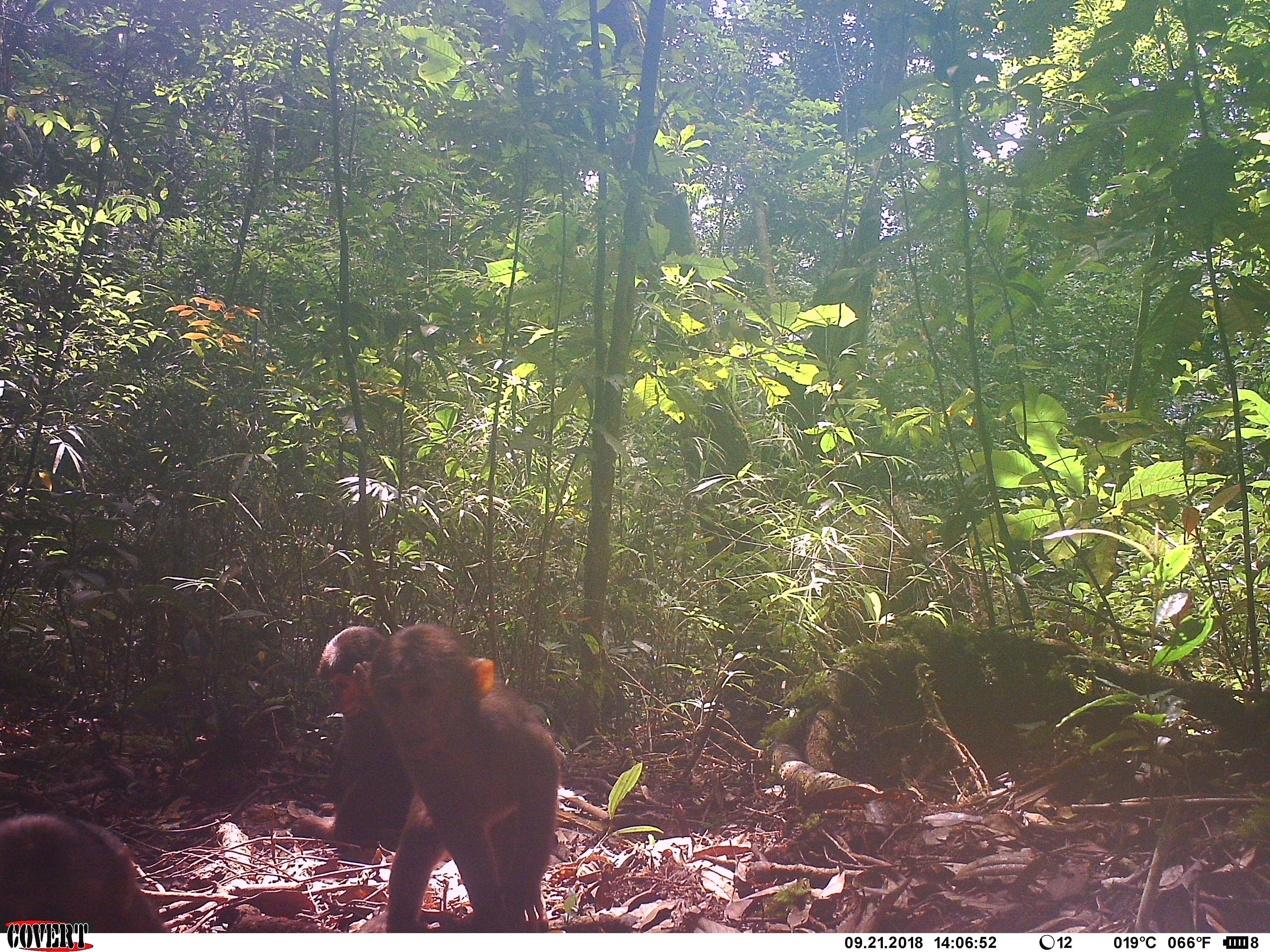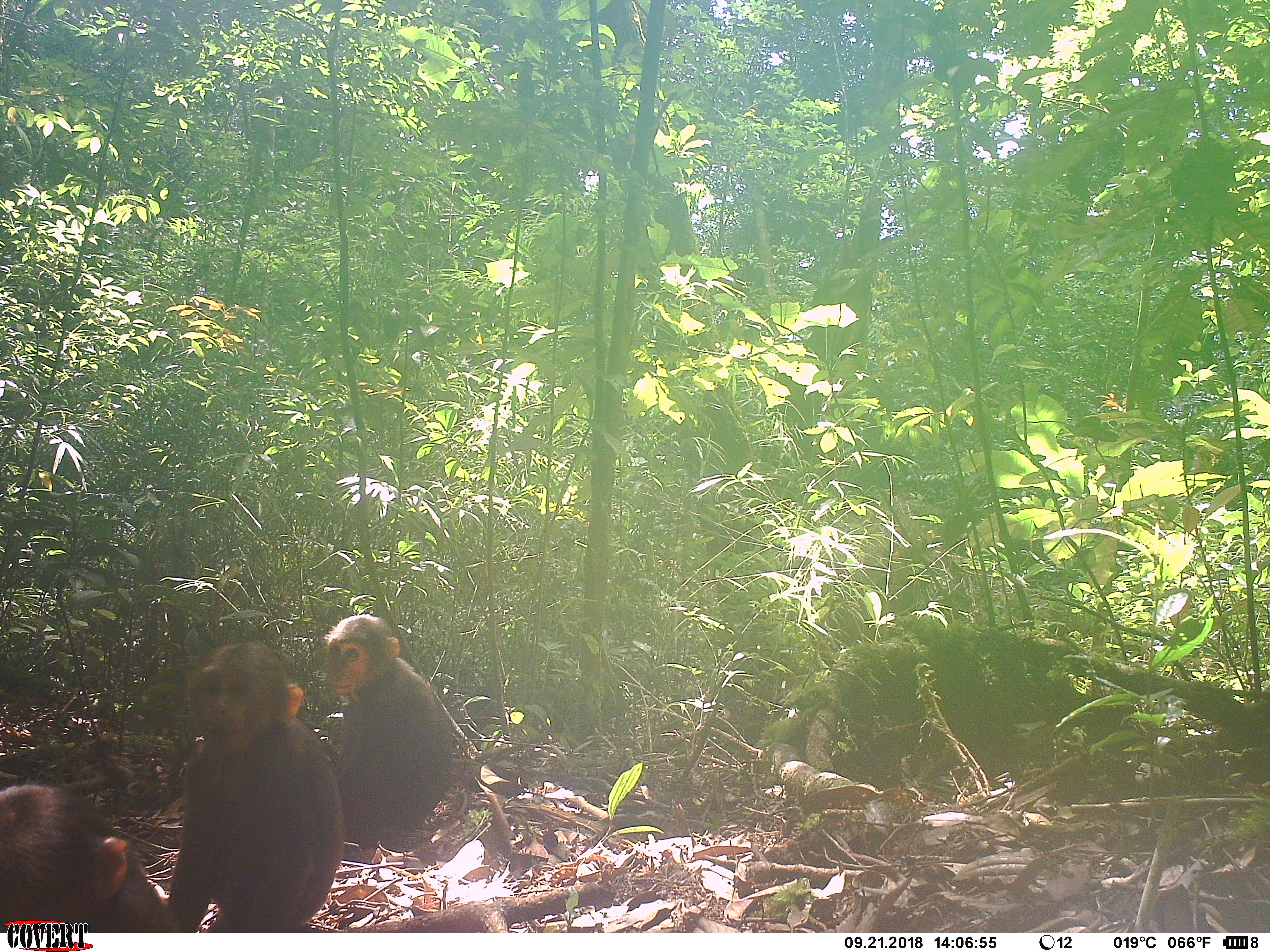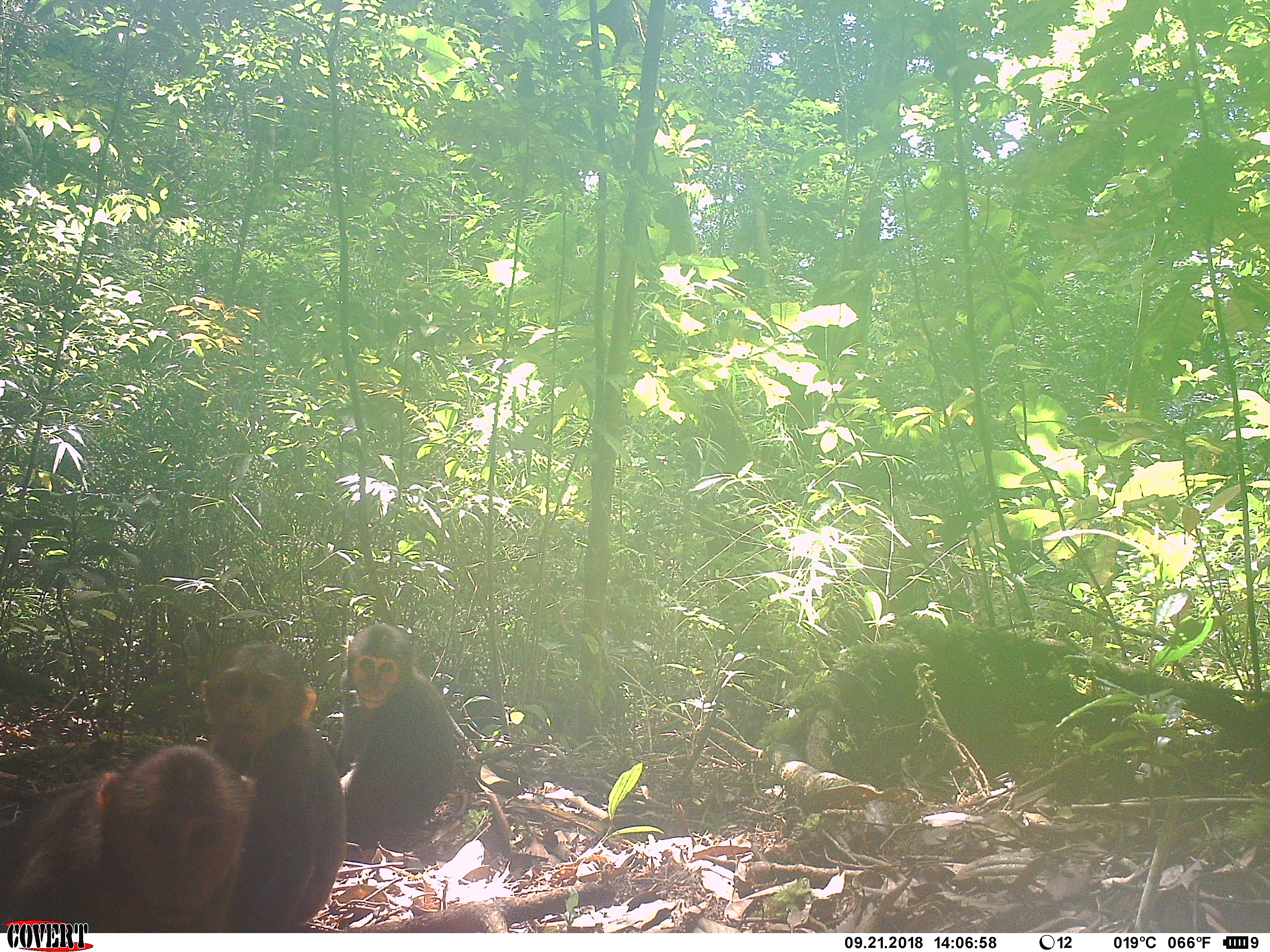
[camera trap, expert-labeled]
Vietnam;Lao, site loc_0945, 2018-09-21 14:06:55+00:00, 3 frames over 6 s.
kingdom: Animalia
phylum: Chordata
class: Mammalia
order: Primates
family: Cercopithecidae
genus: Macaca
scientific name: Macaca arctoides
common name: stump-tailed macaque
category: stump tailed macaque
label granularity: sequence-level